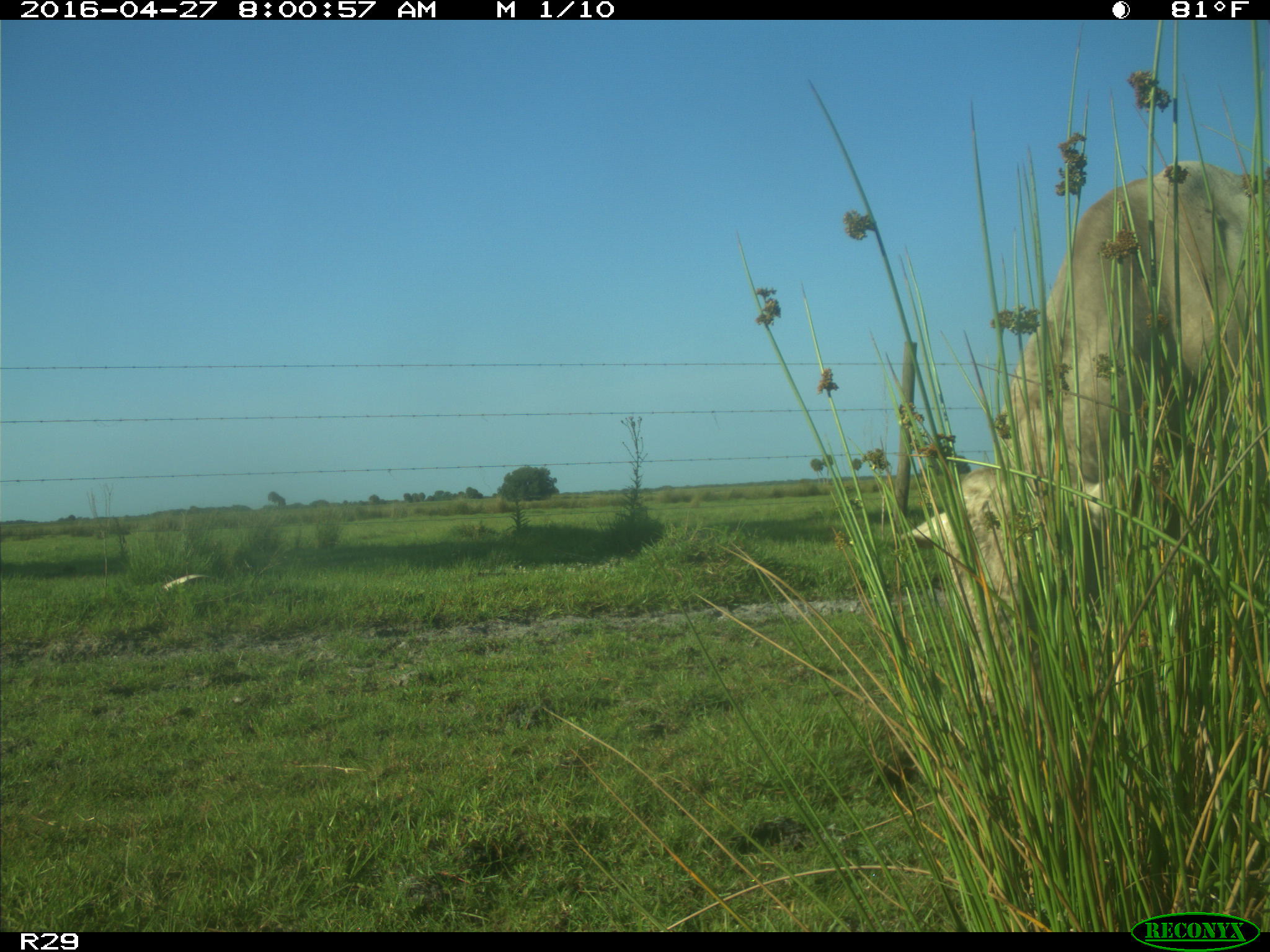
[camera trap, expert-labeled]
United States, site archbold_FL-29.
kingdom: Animalia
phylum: Chordata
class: Mammalia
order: Artiodactyla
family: Bovidae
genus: Bos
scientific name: Bos taurus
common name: domestic cow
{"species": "Bos taurus (domestic cow)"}